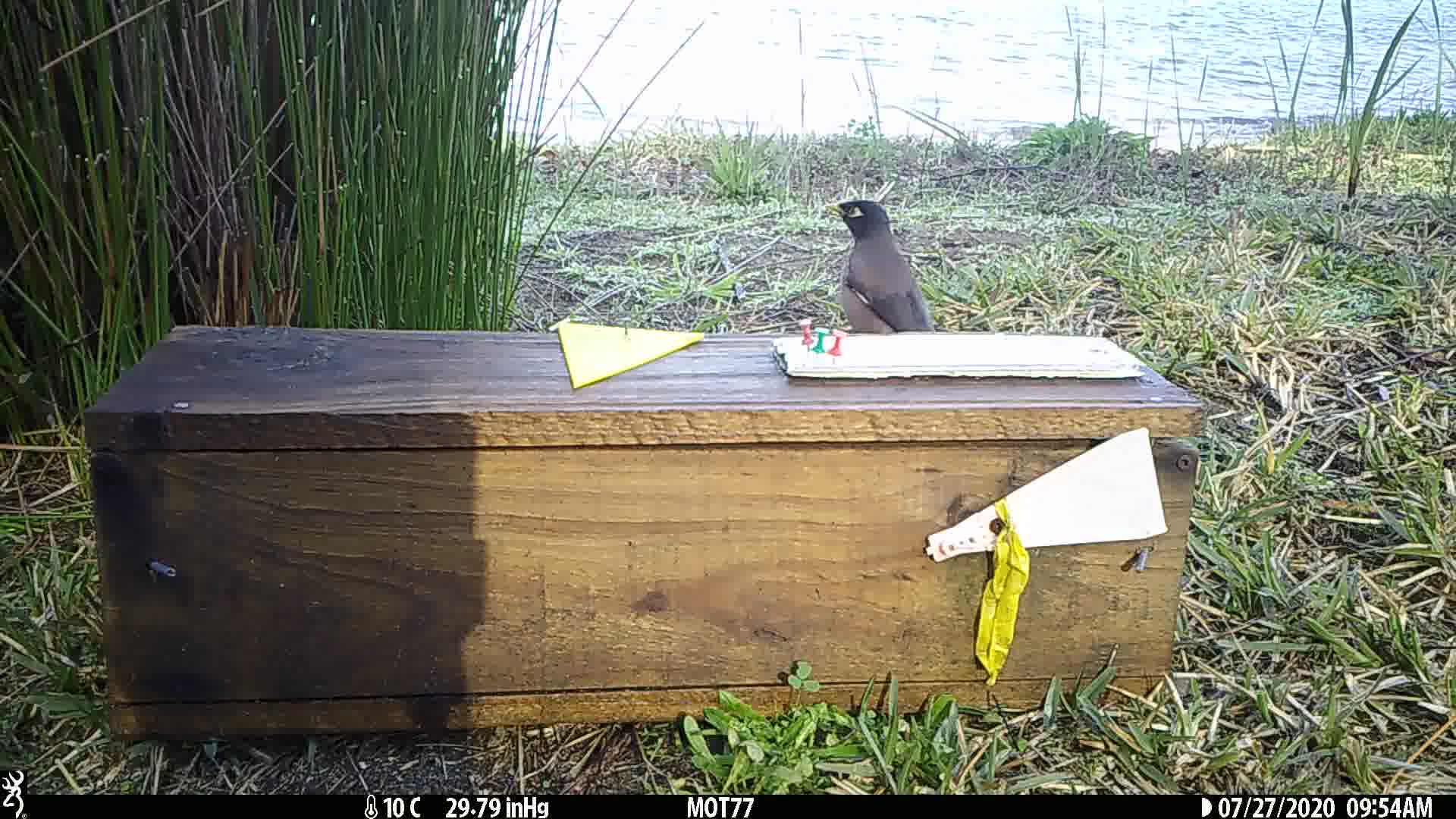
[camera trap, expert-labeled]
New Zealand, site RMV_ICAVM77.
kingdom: Animalia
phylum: Chordata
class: Aves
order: Passeriformes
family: Sturnidae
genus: Acridotheres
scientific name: Acridotheres tristis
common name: common myna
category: myna